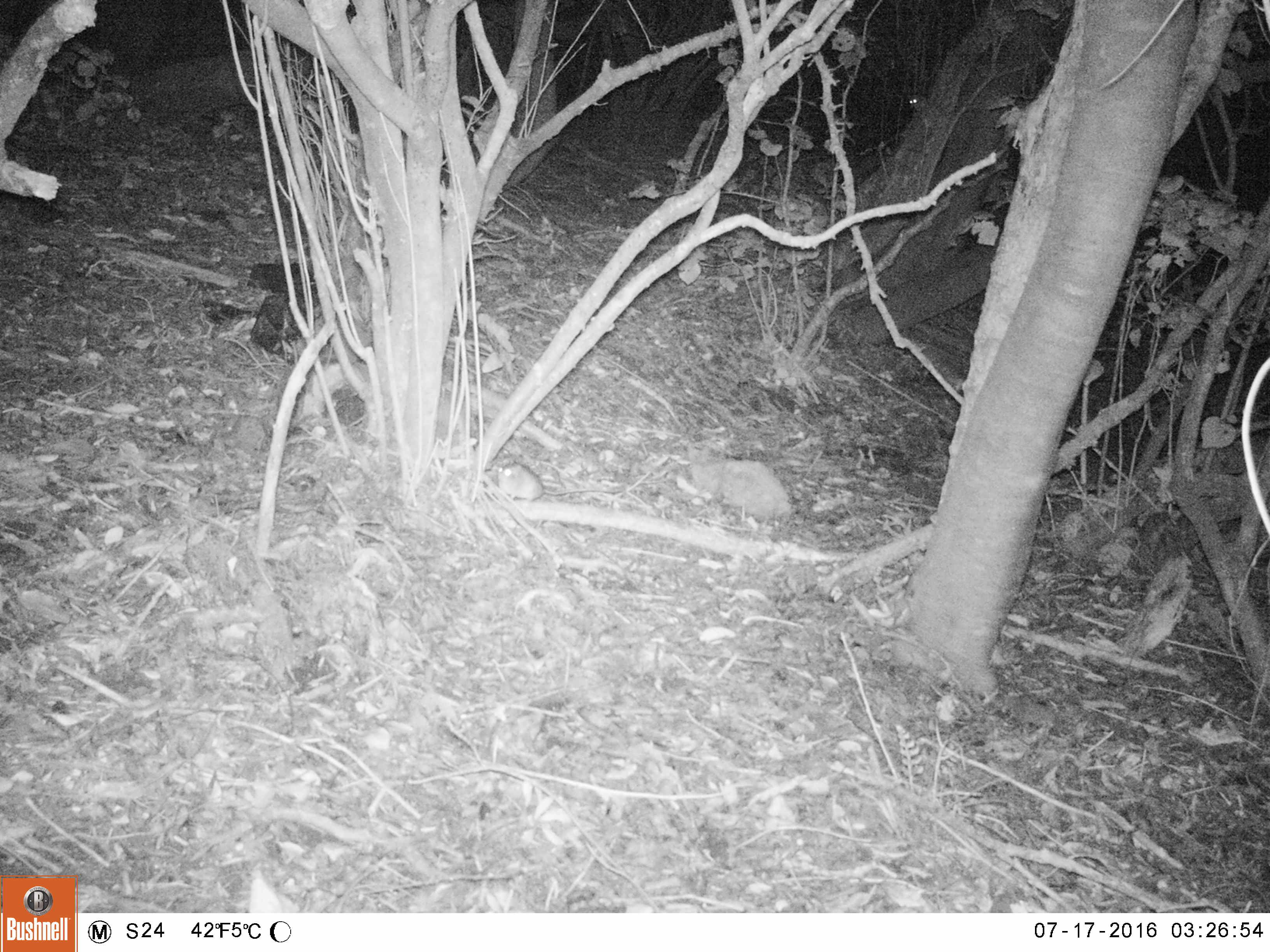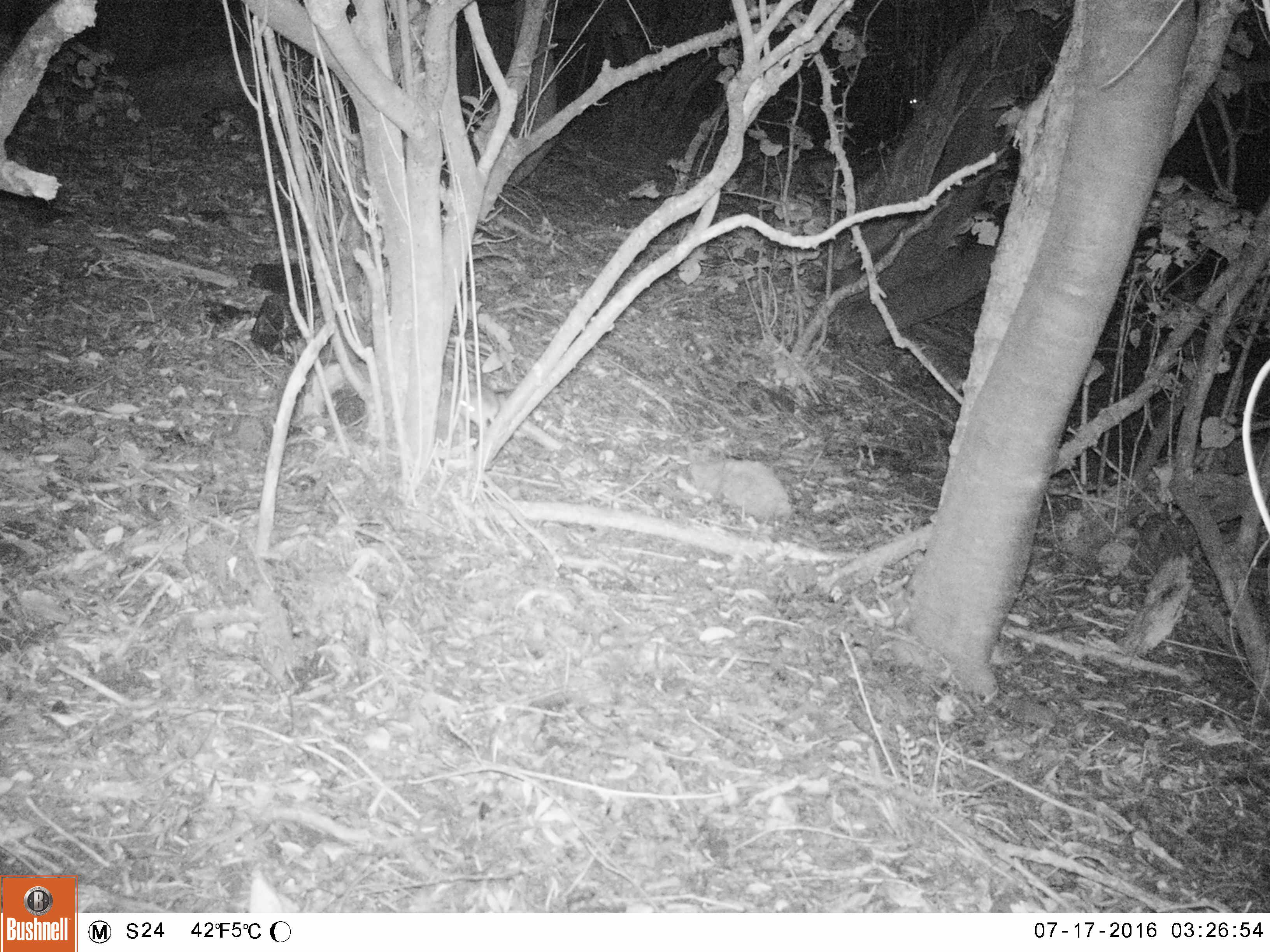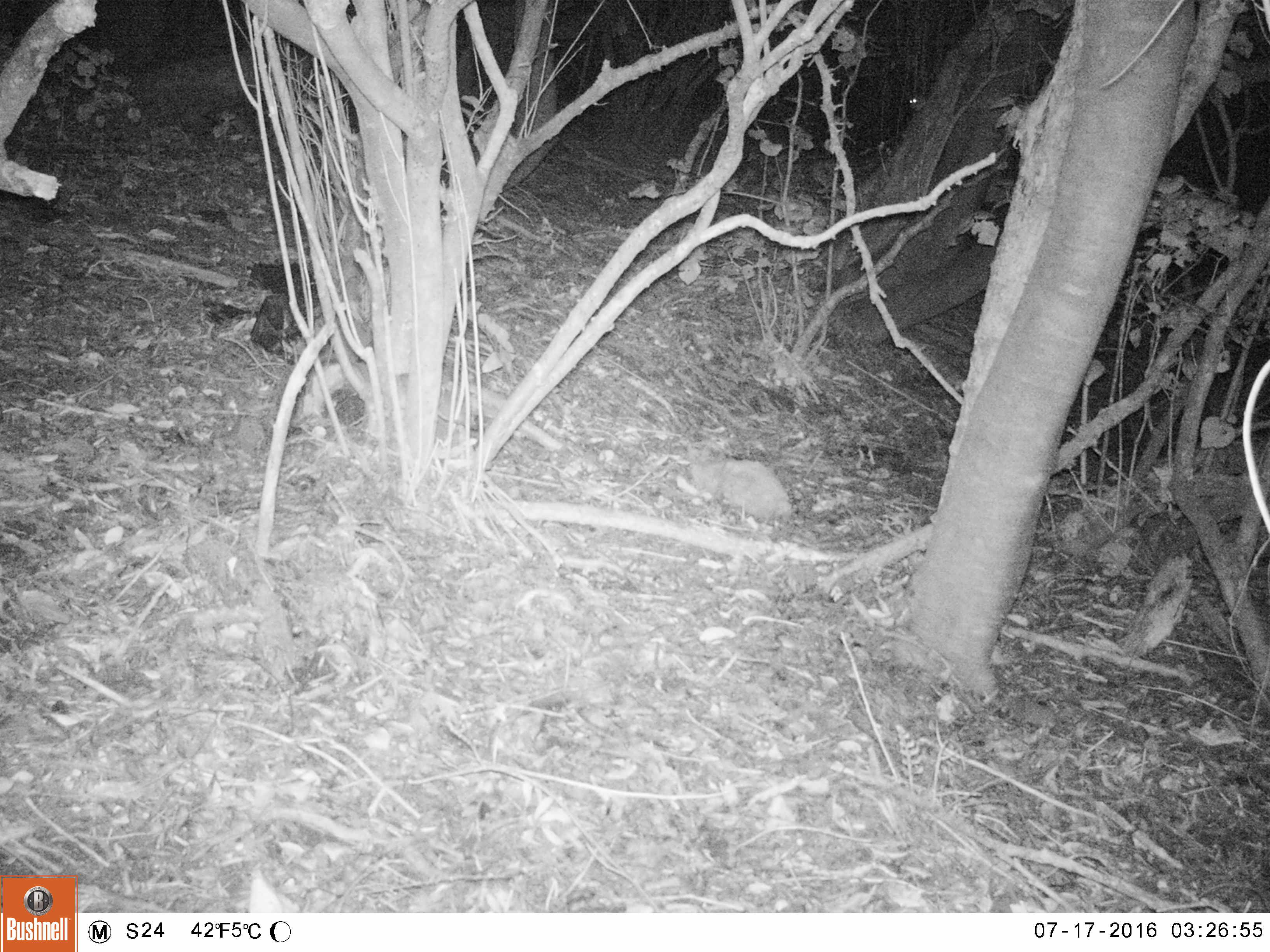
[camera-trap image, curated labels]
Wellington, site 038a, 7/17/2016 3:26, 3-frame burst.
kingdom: Animalia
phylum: Chordata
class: Mammalia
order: Rodentia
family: Muridae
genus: Rattus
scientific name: Rattus rattus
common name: ship rat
Ship rat (Rattus rattus).